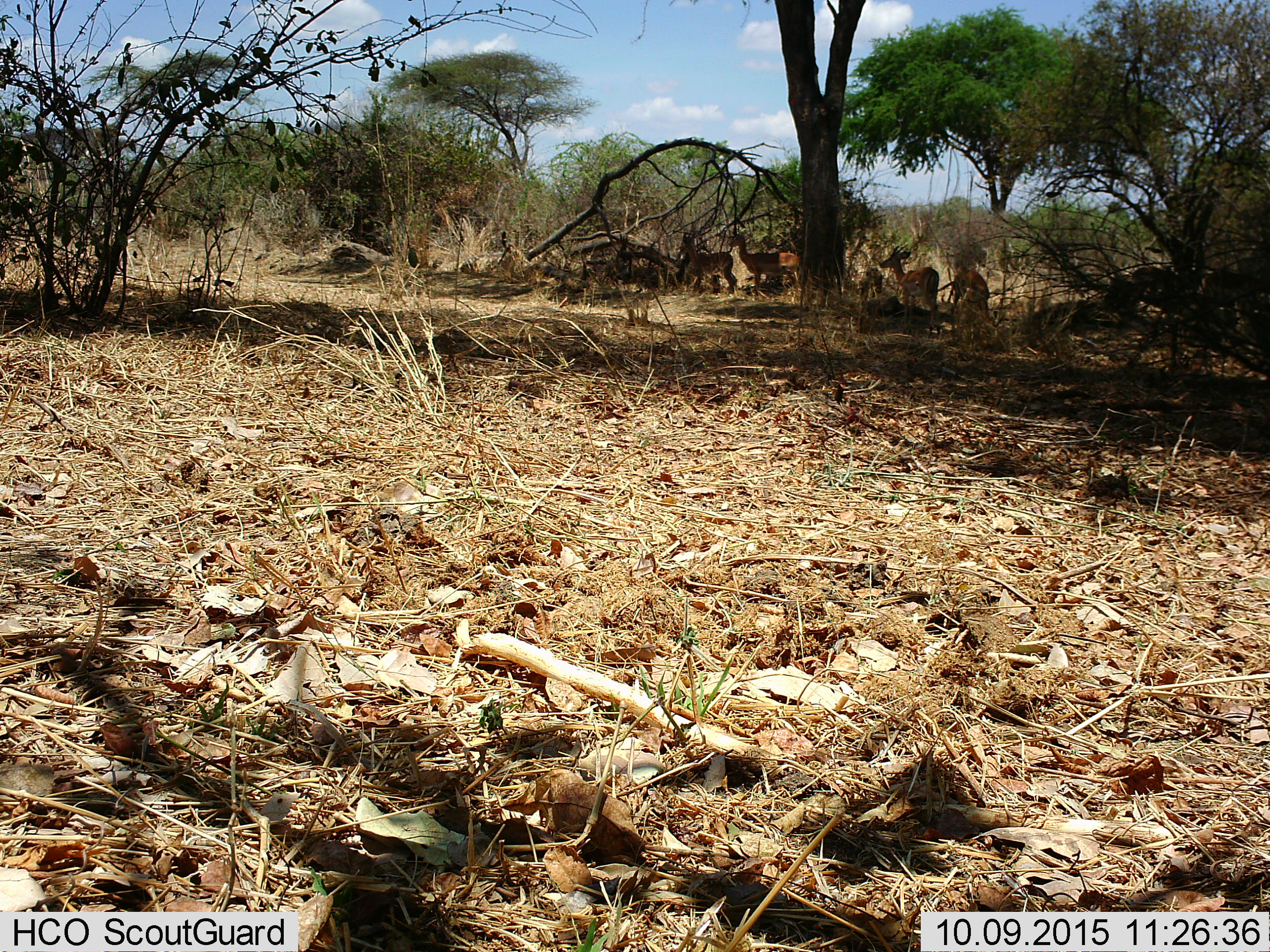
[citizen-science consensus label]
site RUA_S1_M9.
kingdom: Animalia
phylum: Chordata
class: Mammalia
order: Artiodactyla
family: Bovidae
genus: Aepyceros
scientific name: Aepyceros melampus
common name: impala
Impala (Aepyceros melampus), count 4. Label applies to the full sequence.